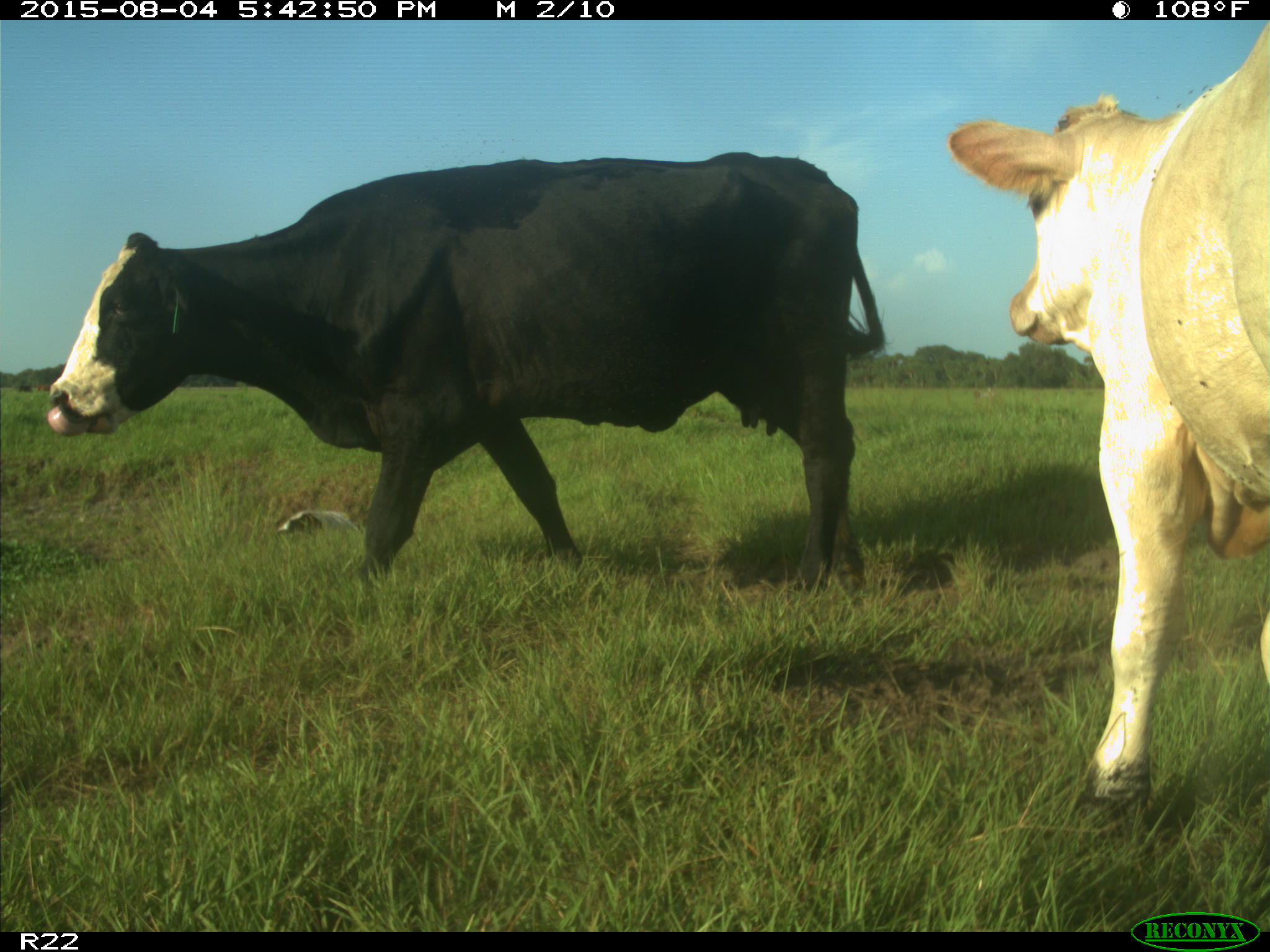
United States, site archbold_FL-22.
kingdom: Animalia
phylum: Chordata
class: Mammalia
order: Artiodactyla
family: Bovidae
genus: Bos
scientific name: Bos taurus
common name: domestic cow